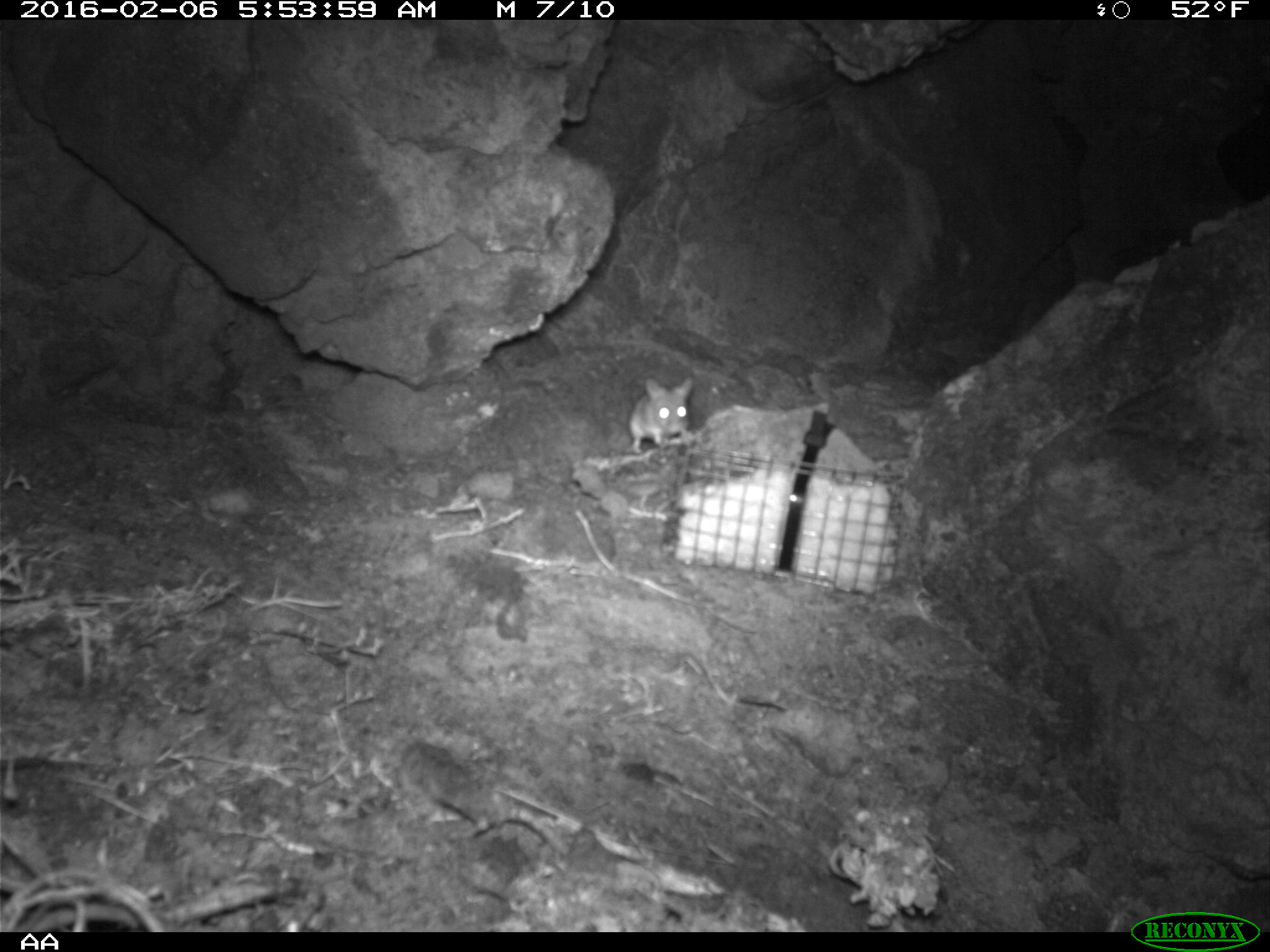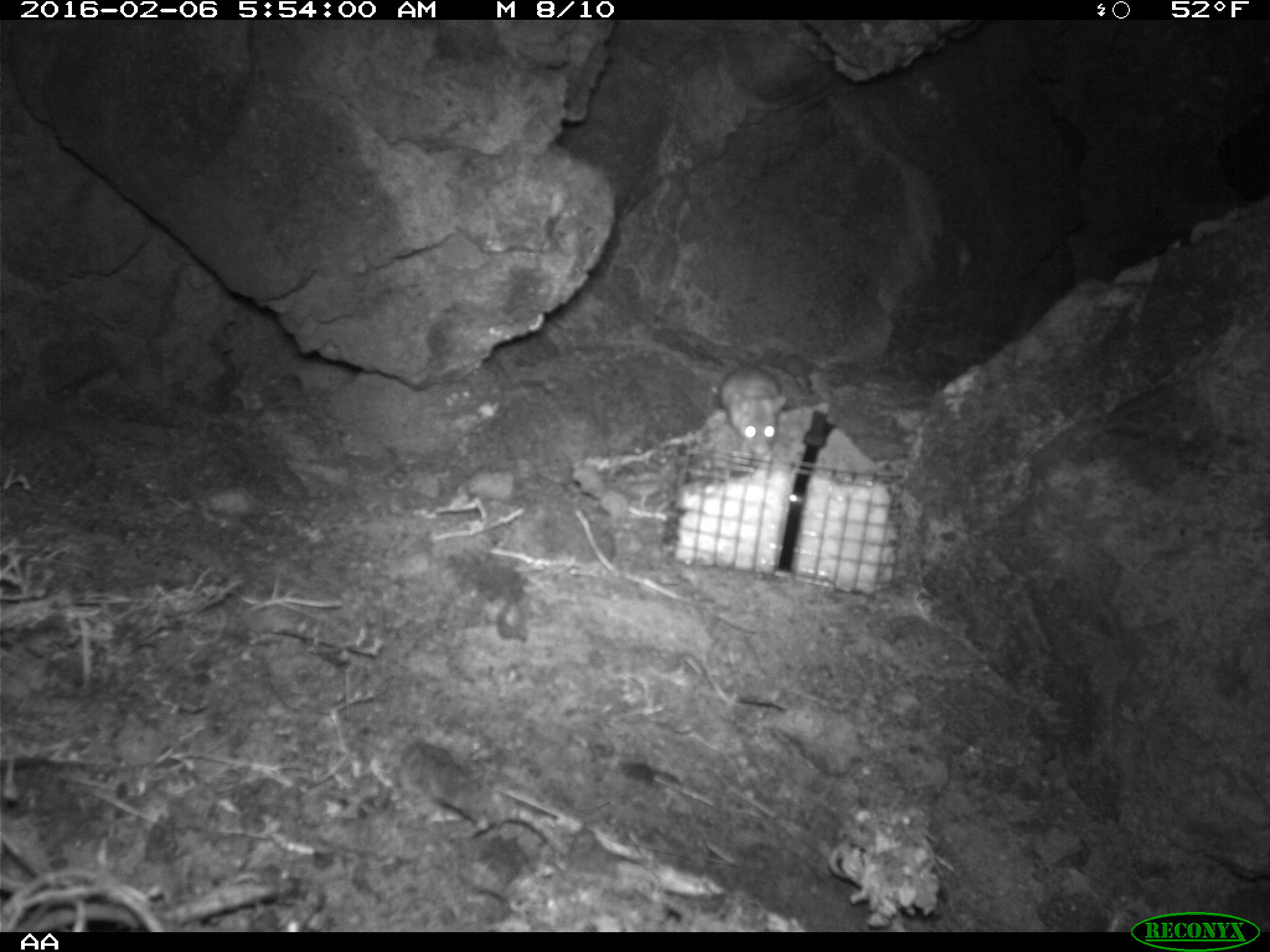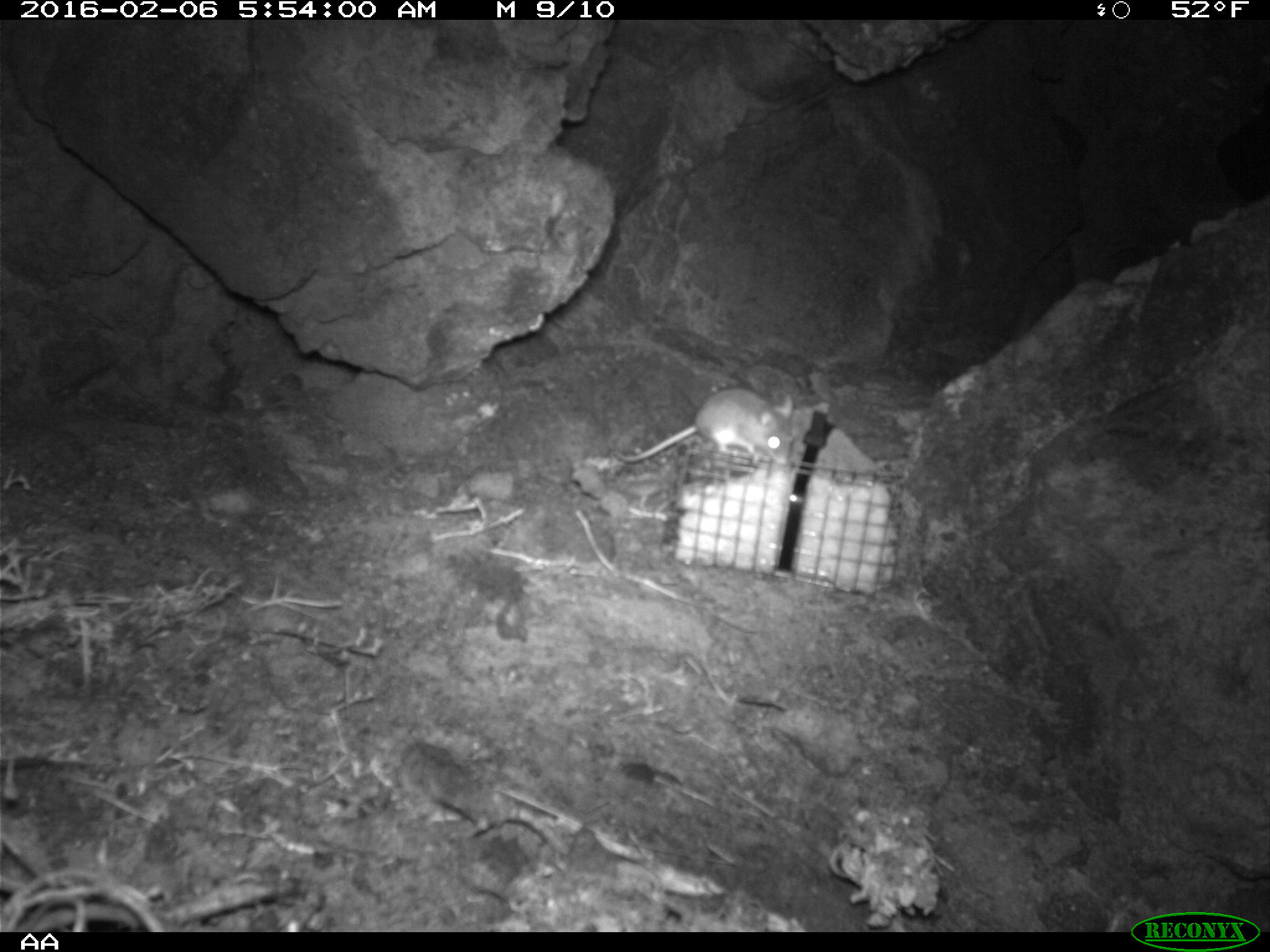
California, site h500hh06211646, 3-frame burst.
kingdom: Animalia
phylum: Chordata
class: Mammalia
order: Rodentia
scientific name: Rodentia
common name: rodent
Rodent (Rodentia).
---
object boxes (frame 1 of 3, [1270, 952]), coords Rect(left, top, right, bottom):
rodent: Rect(626, 377, 693, 452)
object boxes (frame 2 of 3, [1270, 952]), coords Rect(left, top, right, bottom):
rodent: Rect(721, 364, 787, 459)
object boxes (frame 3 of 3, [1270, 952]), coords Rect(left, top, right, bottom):
rodent: Rect(613, 389, 794, 463)